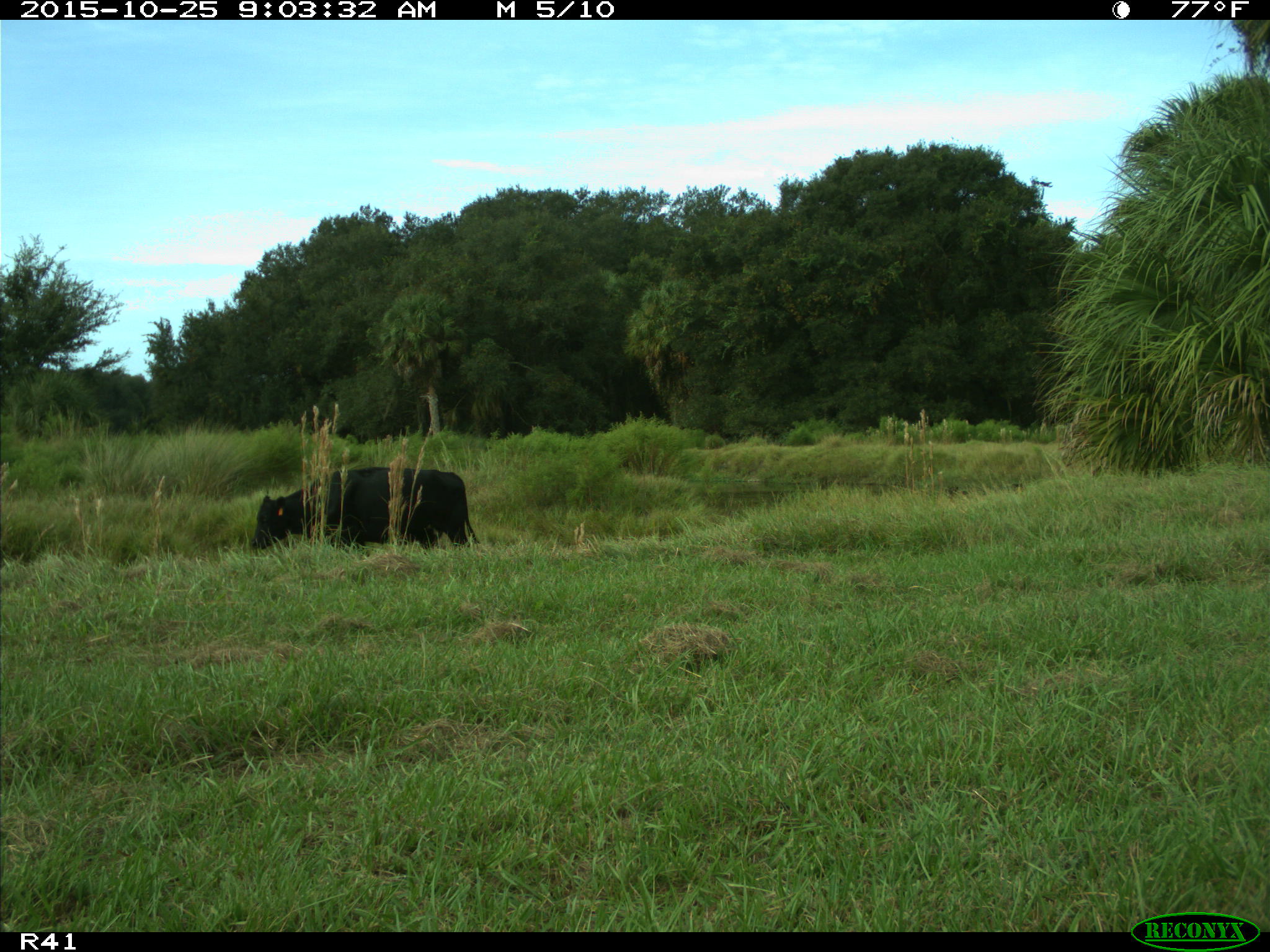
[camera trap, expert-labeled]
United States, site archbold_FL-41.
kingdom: Animalia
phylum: Chordata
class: Mammalia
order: Artiodactyla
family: Bovidae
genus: Bos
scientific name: Bos taurus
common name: domestic cow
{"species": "Bos taurus (domestic cow)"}